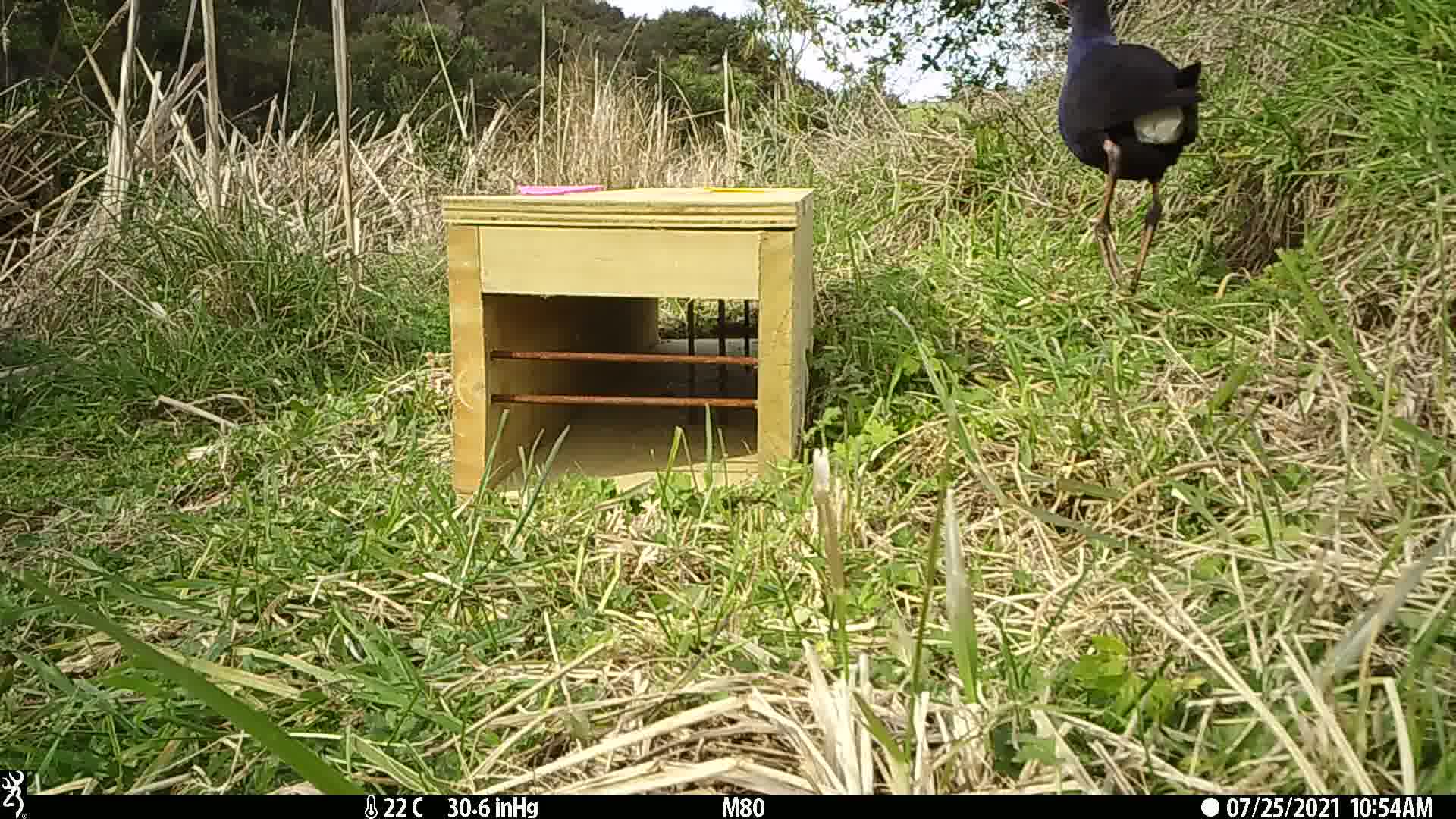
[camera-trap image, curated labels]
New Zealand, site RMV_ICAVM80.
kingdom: Animalia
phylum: Chordata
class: Aves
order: Gruiformes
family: Rallidae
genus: Porphyrio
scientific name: Porphyrio melanotus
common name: australasian swamphen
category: pukeko